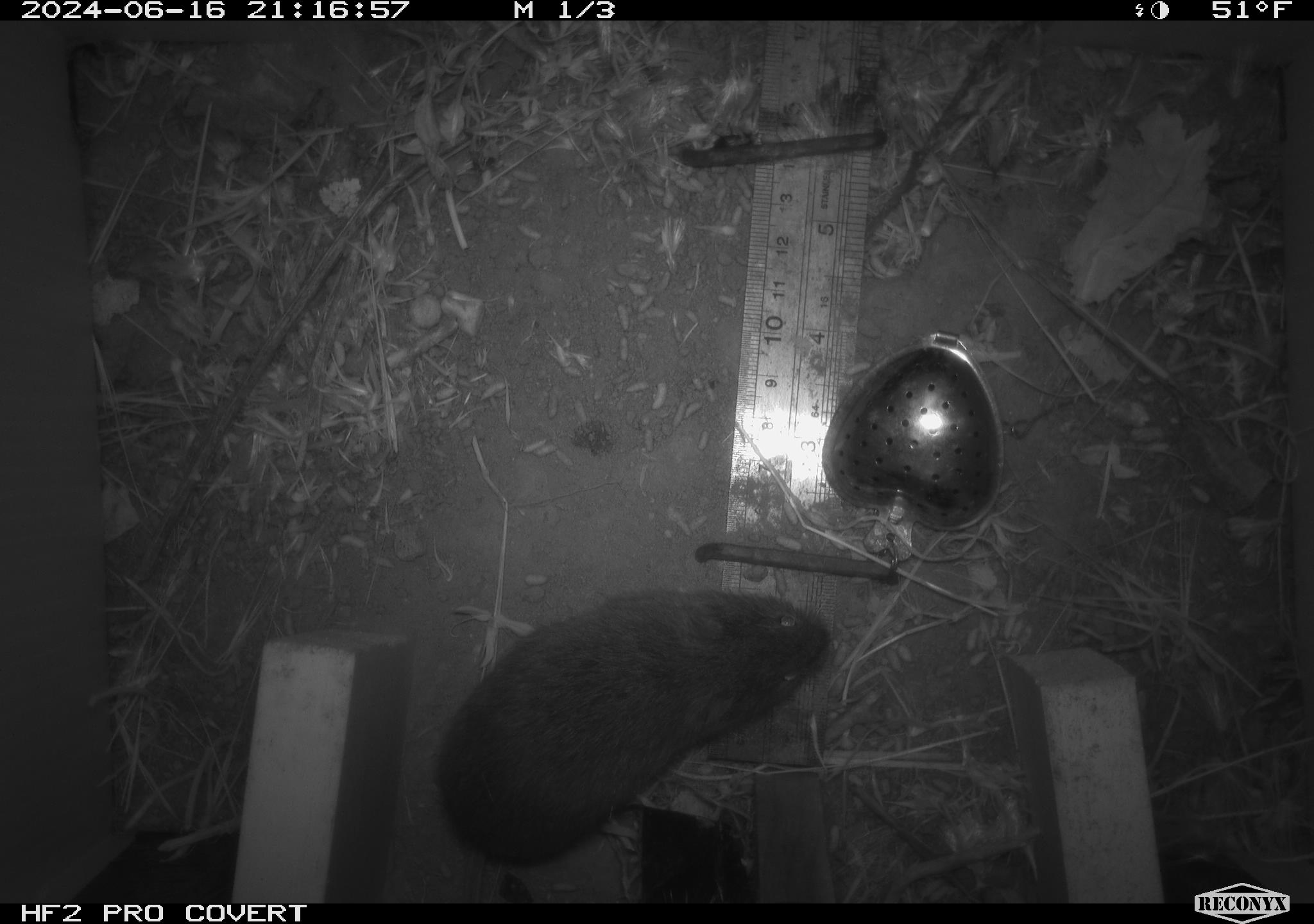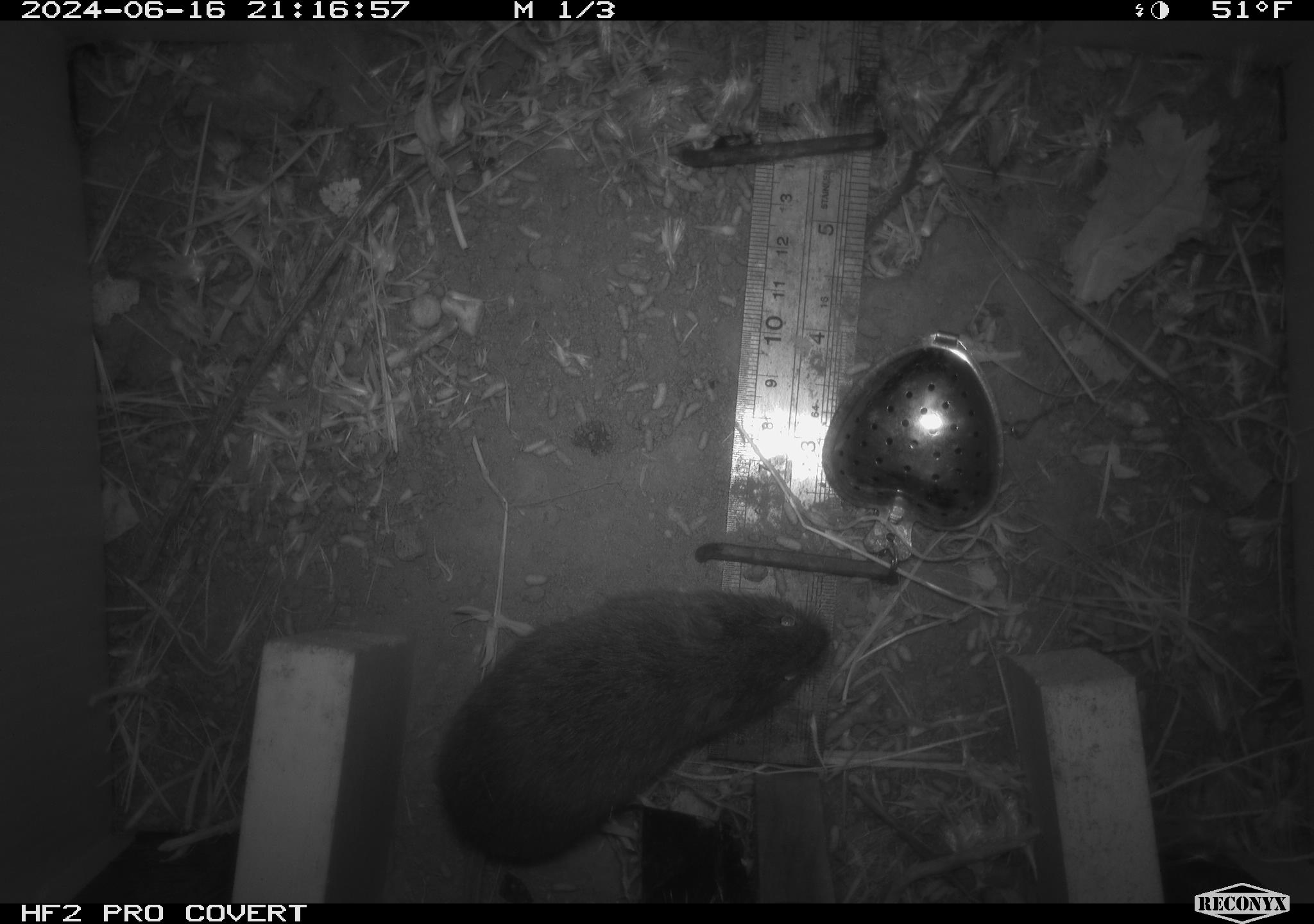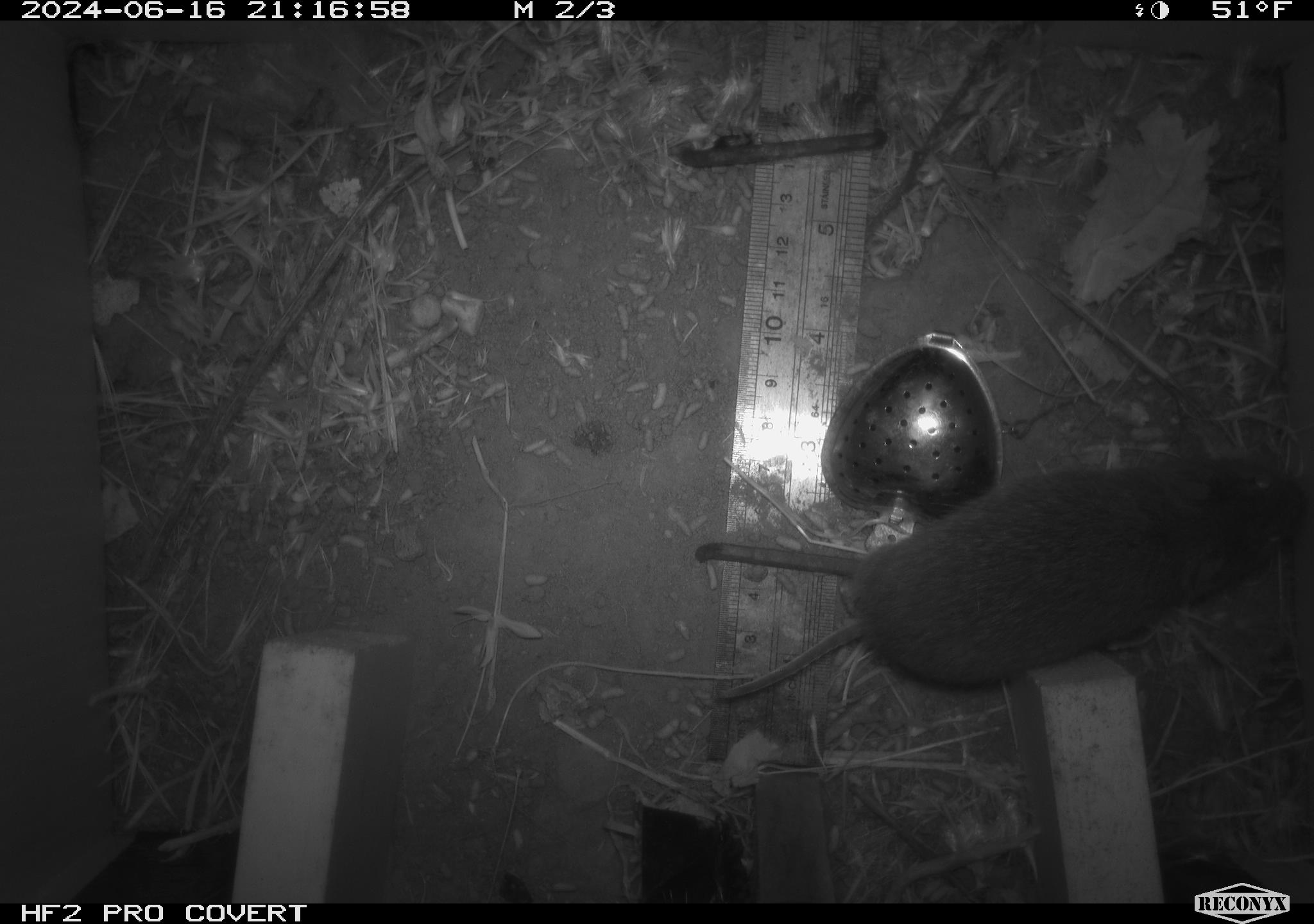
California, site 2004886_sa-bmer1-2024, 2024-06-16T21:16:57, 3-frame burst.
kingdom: Animalia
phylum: Chordata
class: Mammalia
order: Rodentia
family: Cricetidae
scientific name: Cricetidae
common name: hamsters, voles, lemmings, and allies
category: cricetidae family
Cricetidae family (hamsters, voles, lemmings, and allies) (Cricetidae).